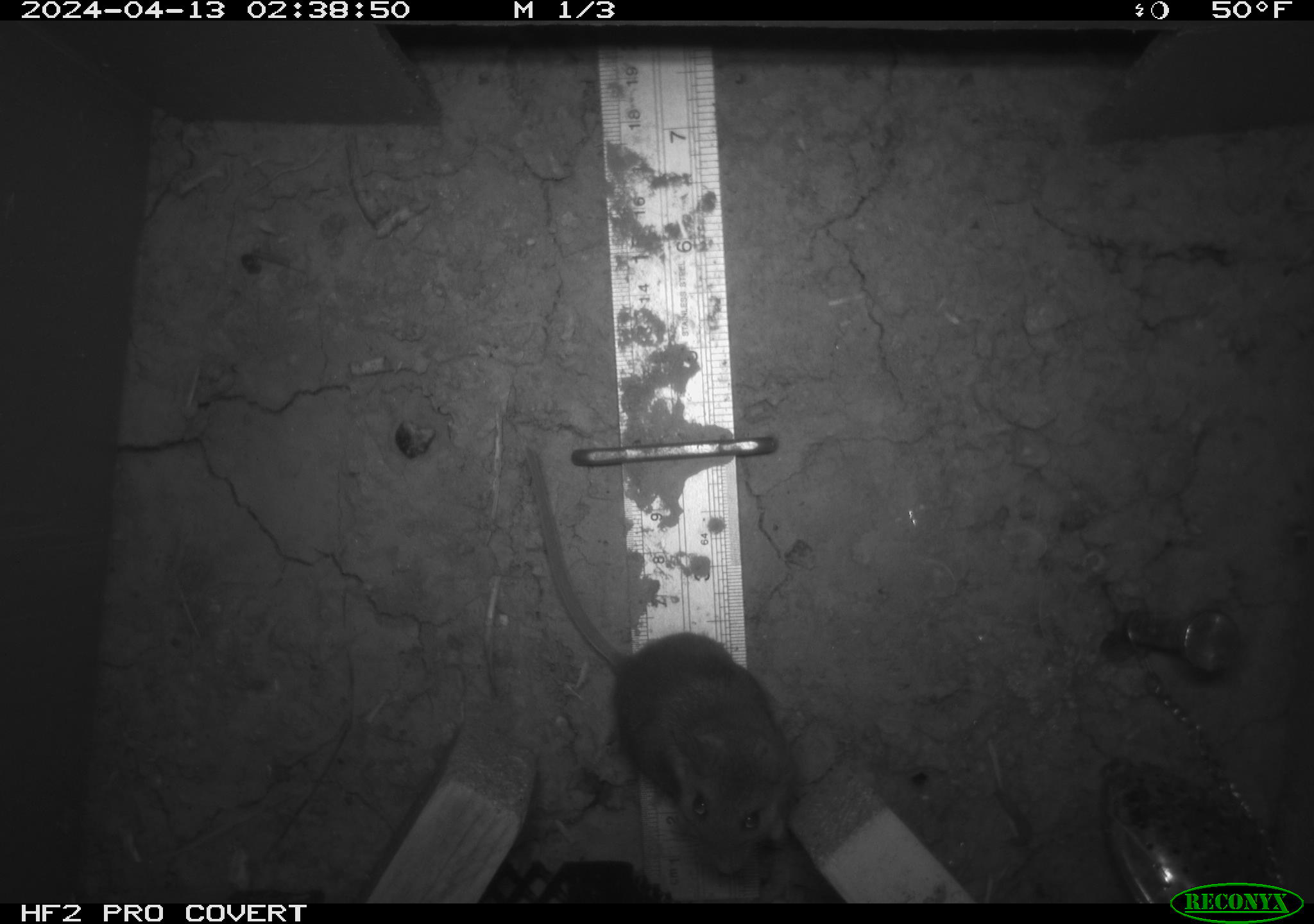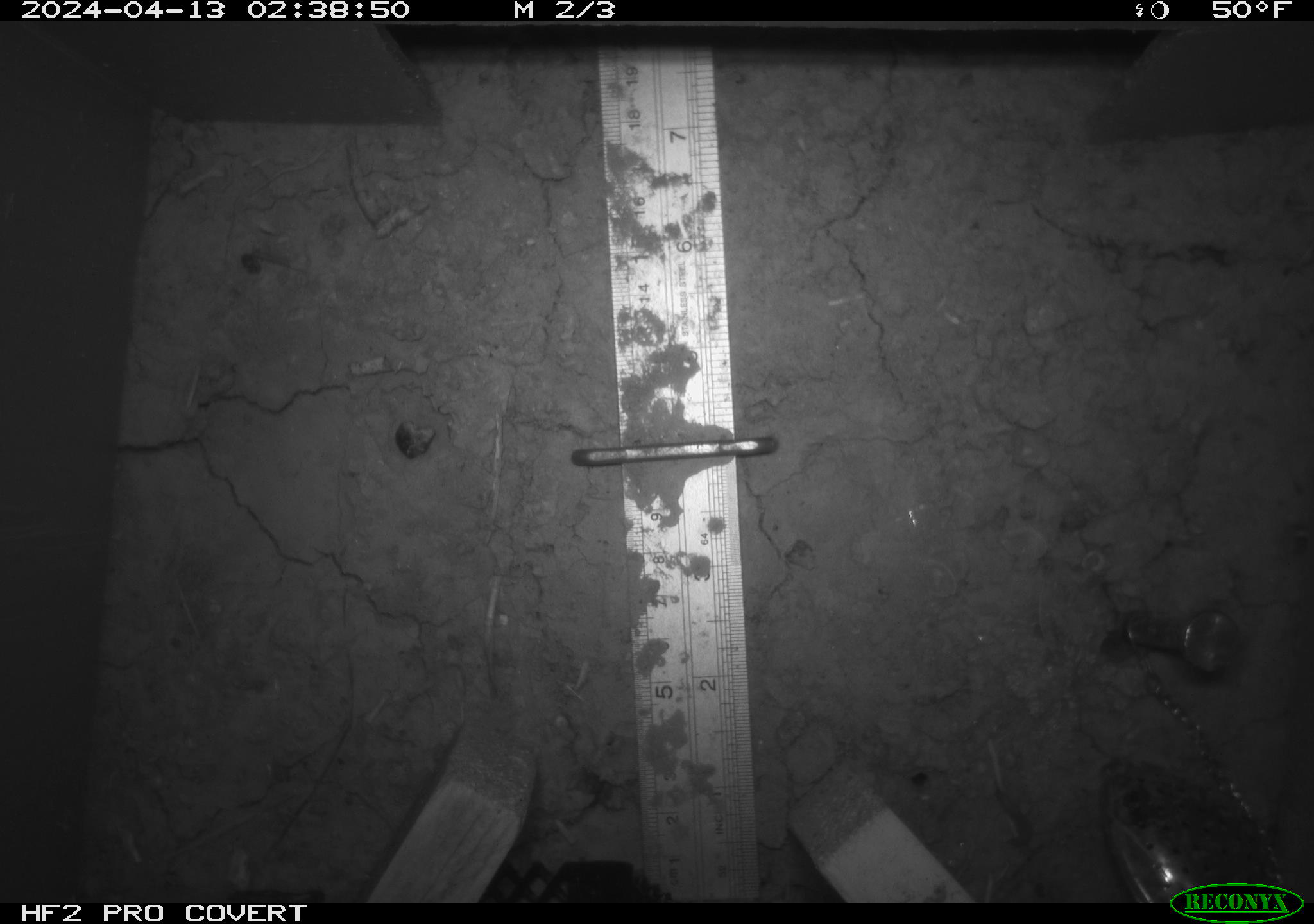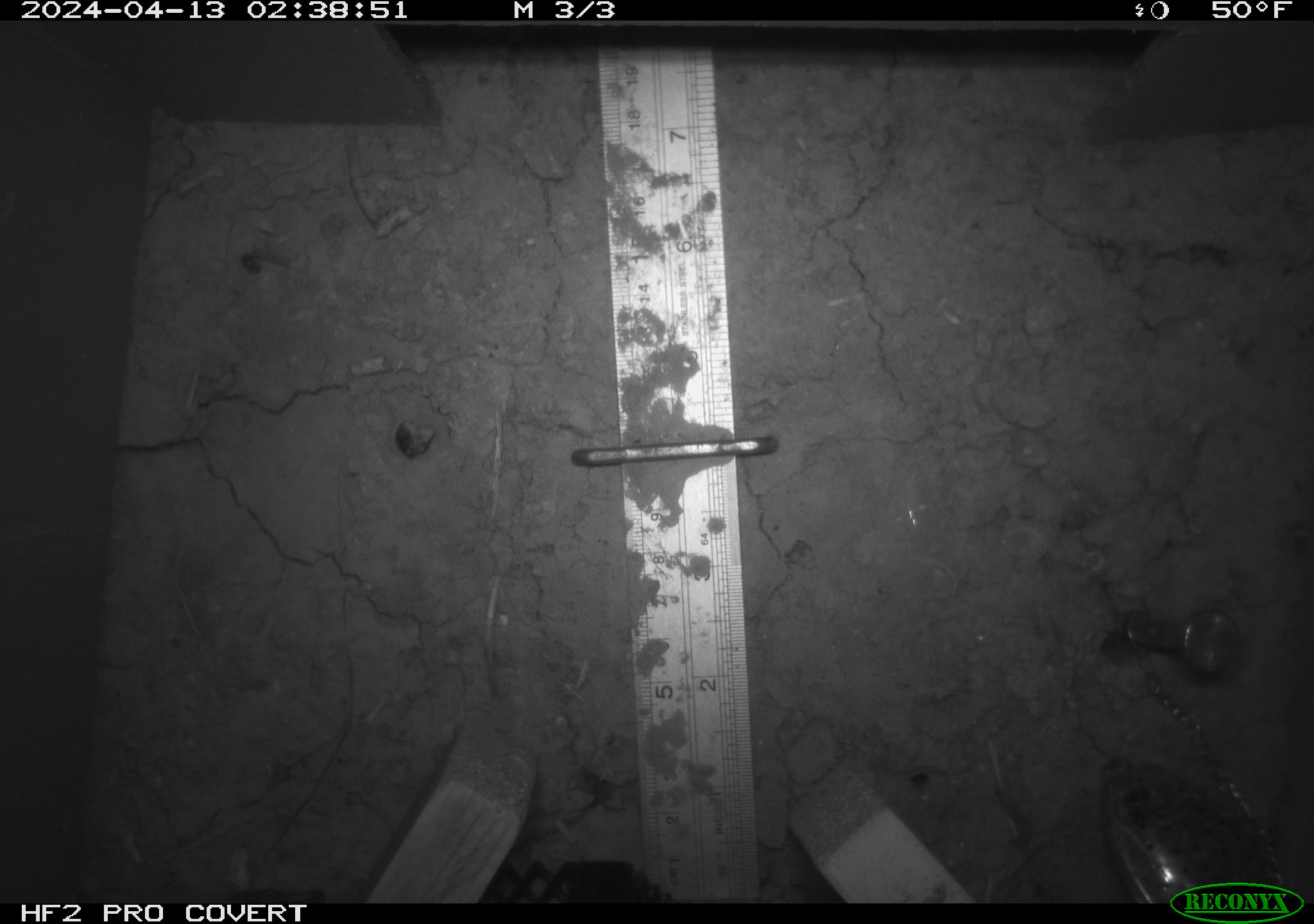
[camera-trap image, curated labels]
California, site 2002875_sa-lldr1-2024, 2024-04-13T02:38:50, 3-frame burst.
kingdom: Animalia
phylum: Chordata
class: Mammalia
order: Rodentia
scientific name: Rodentia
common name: mouse species